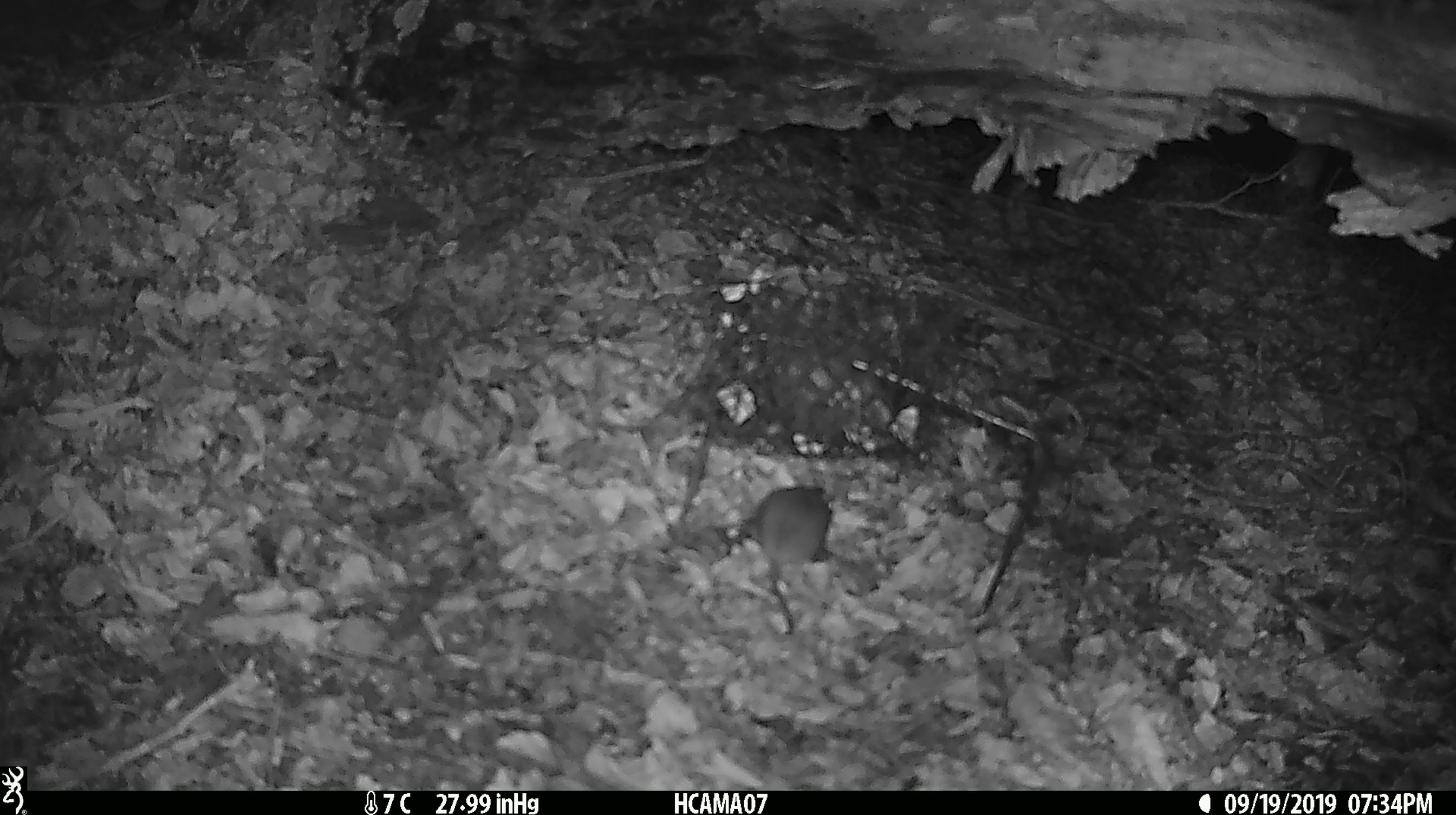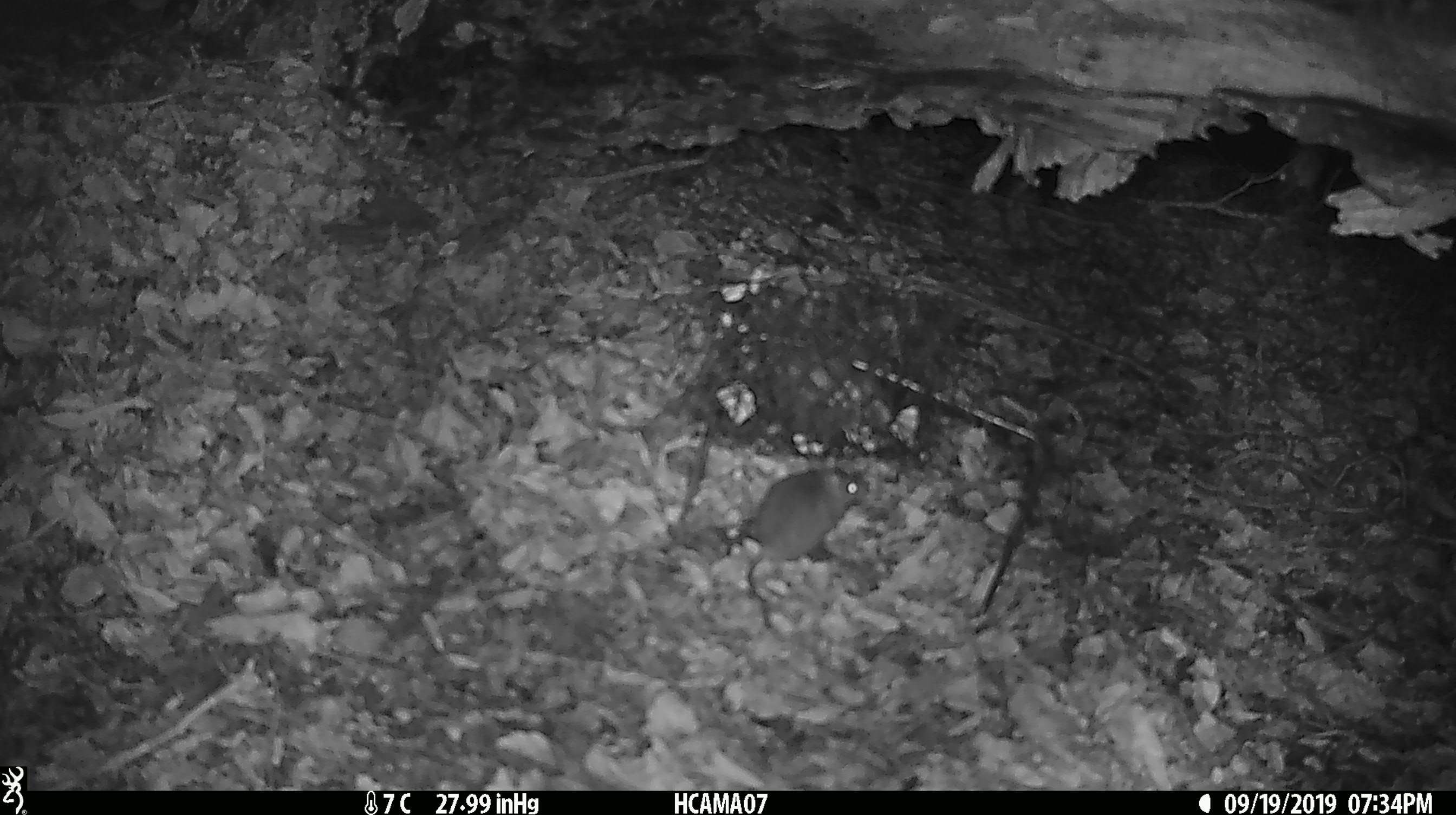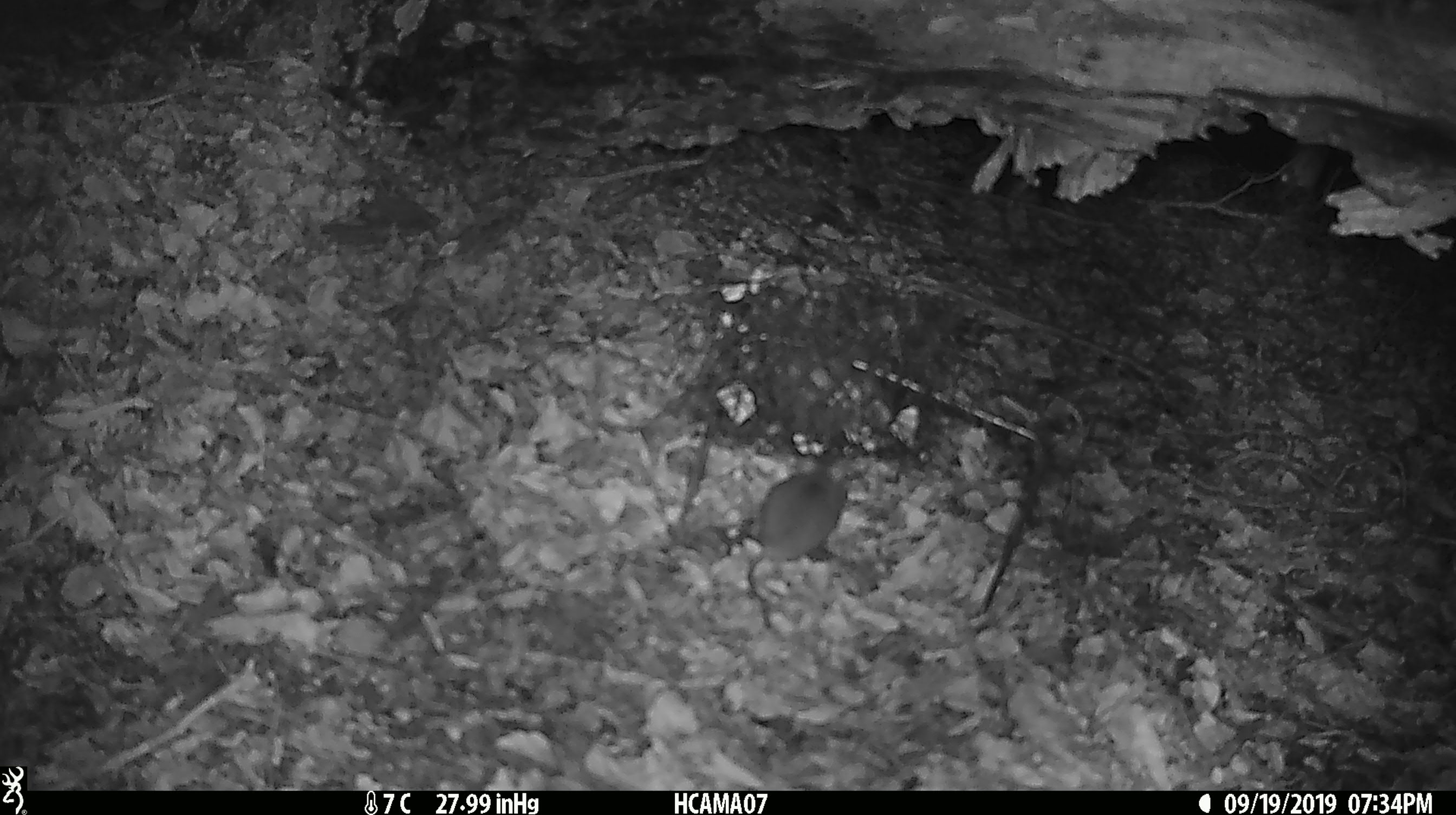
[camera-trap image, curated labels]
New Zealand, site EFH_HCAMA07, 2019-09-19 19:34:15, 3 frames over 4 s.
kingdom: Animalia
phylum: Chordata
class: Mammalia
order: Rodentia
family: Muridae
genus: Mus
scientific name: Mus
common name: mouse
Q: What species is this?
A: Mouse (Mus).